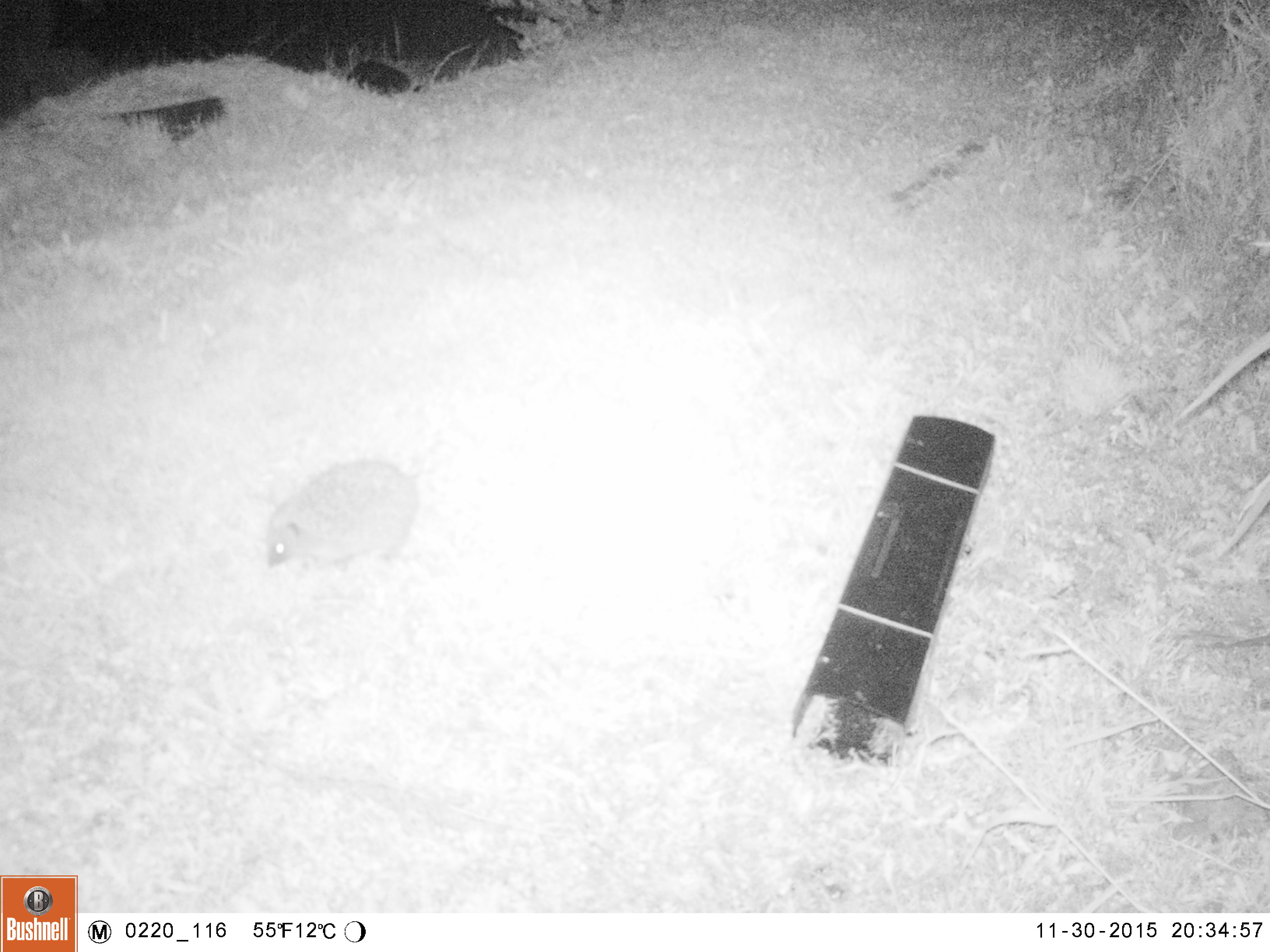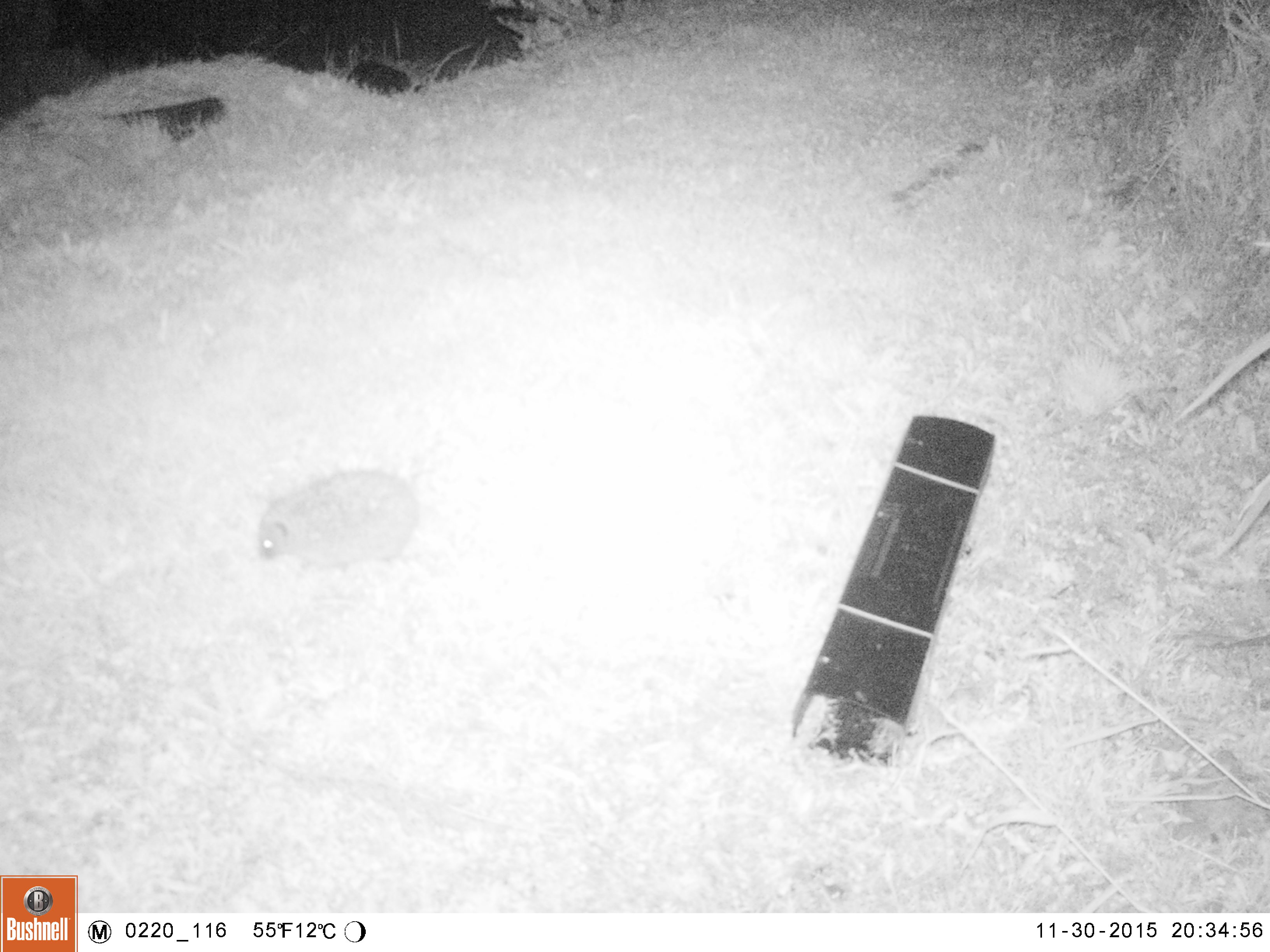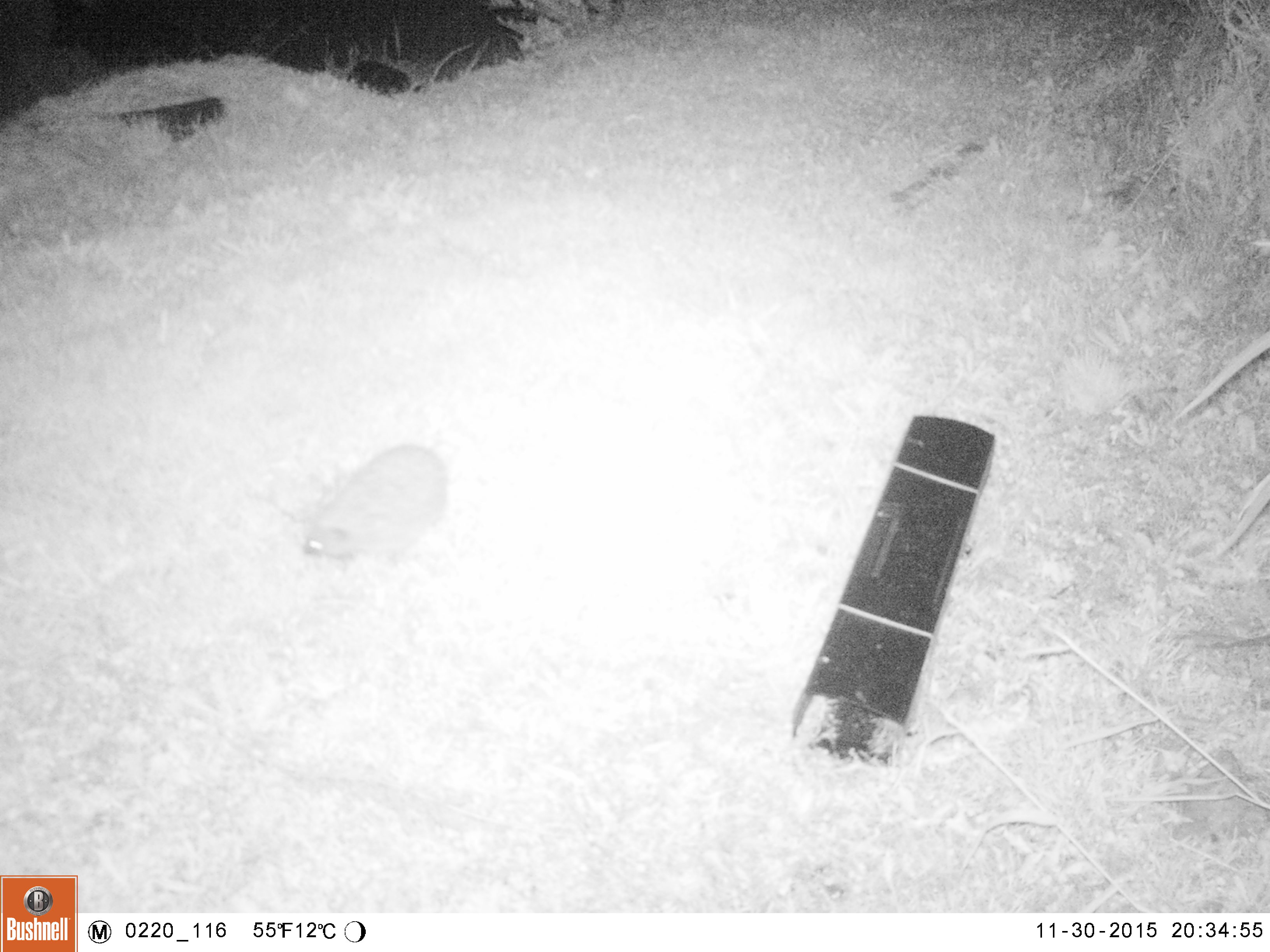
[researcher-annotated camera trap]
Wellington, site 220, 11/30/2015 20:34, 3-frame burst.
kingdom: Animalia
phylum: Chordata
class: Mammalia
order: Eulipotyphla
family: Erinaceidae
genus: Erinaceus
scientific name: Erinaceus europaeus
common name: hedgehog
Hedgehog (Erinaceus europaeus).